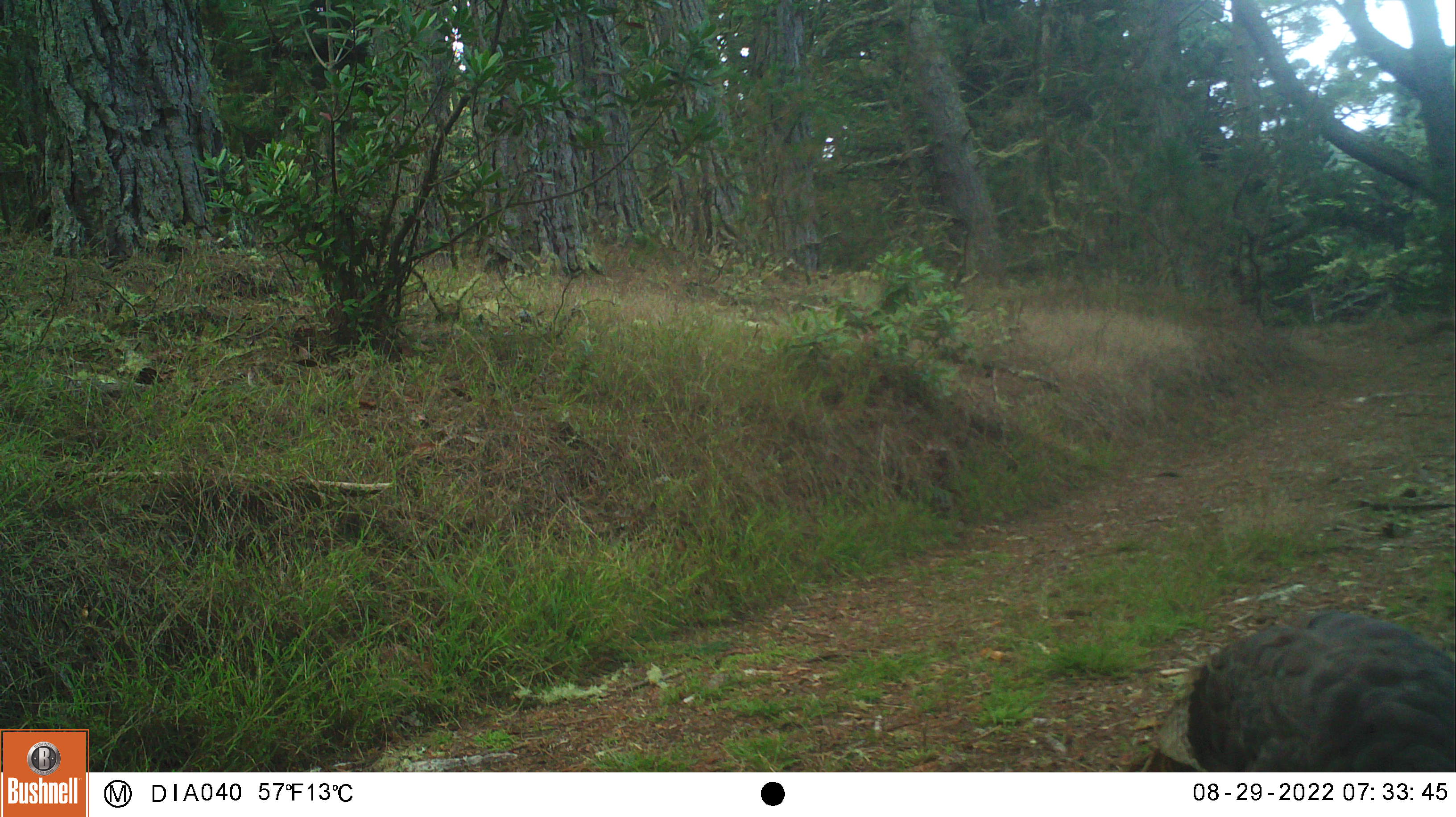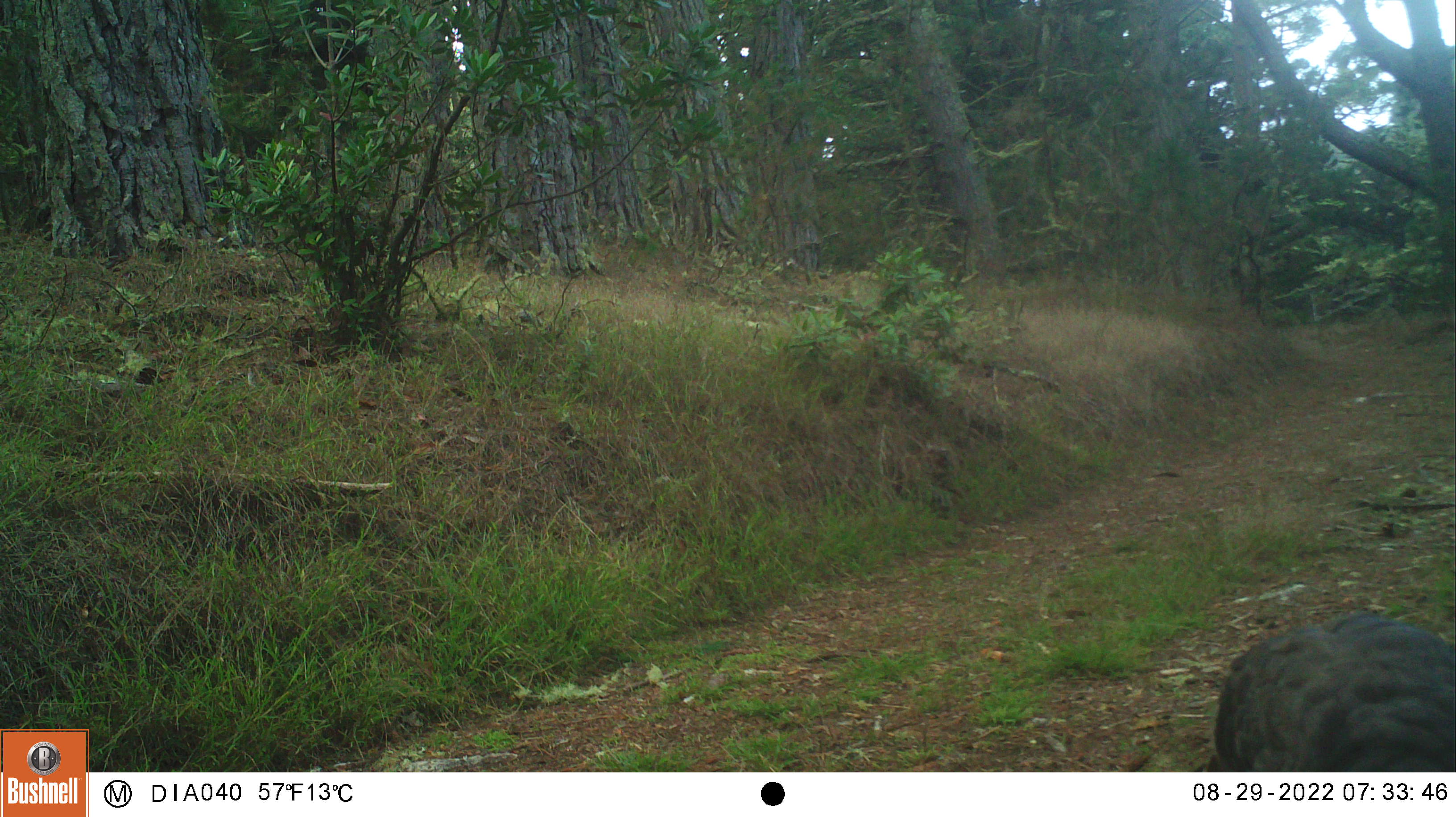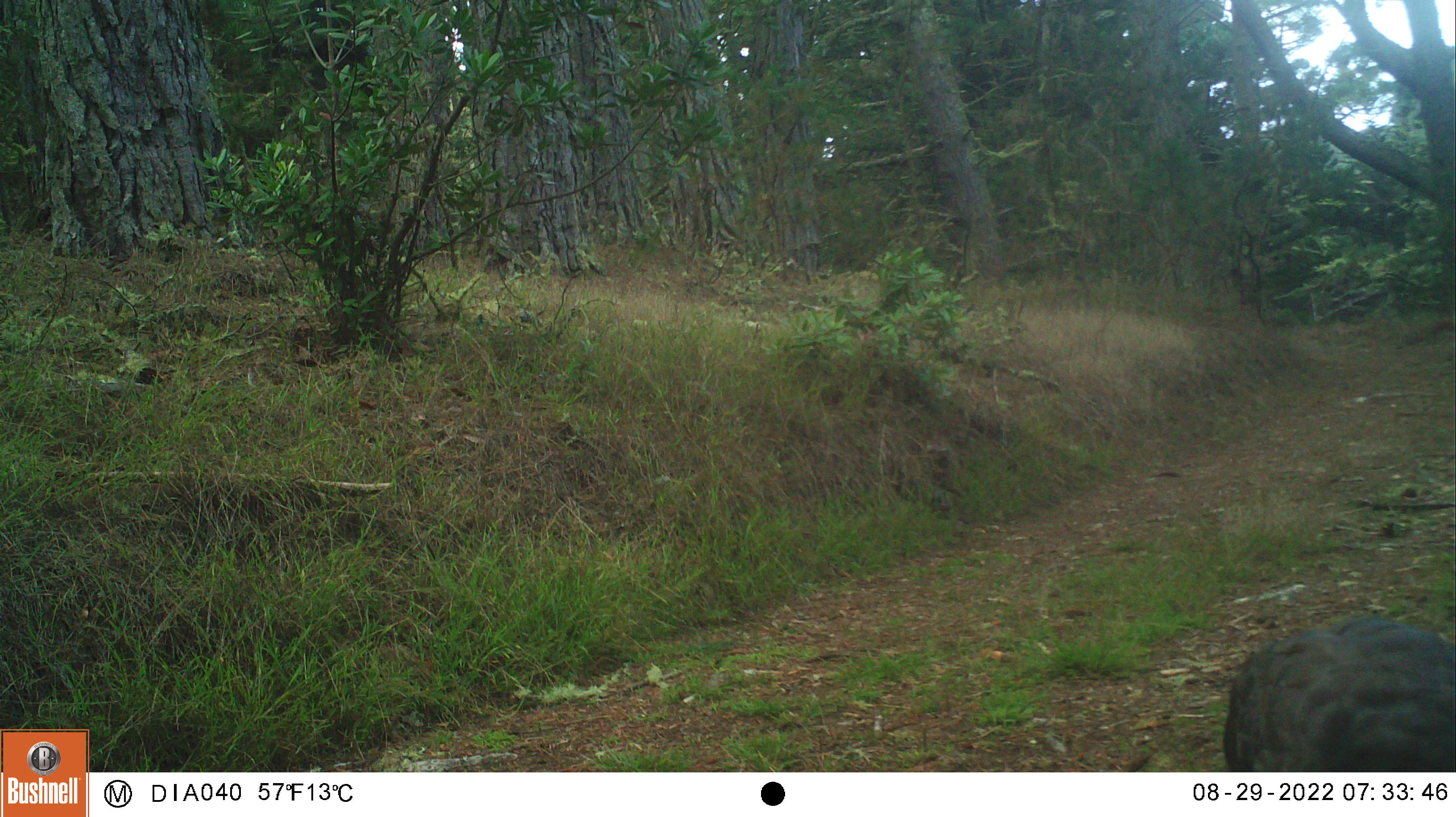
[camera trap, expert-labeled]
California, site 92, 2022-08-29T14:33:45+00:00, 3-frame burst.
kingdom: Animalia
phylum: Chordata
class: Aves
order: Galliformes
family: Phasianidae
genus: Meleagris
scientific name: Meleagris gallopavo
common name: turkey